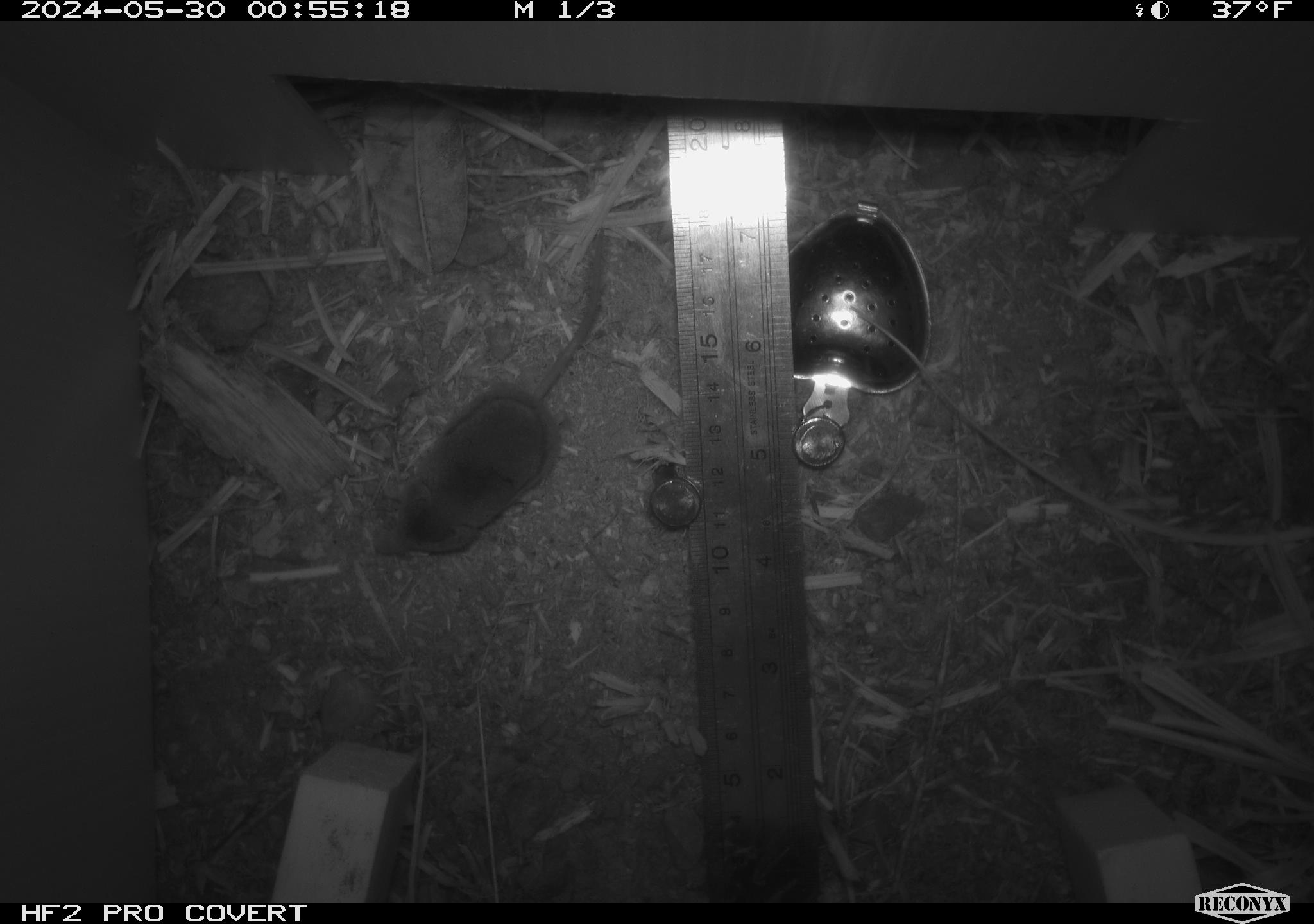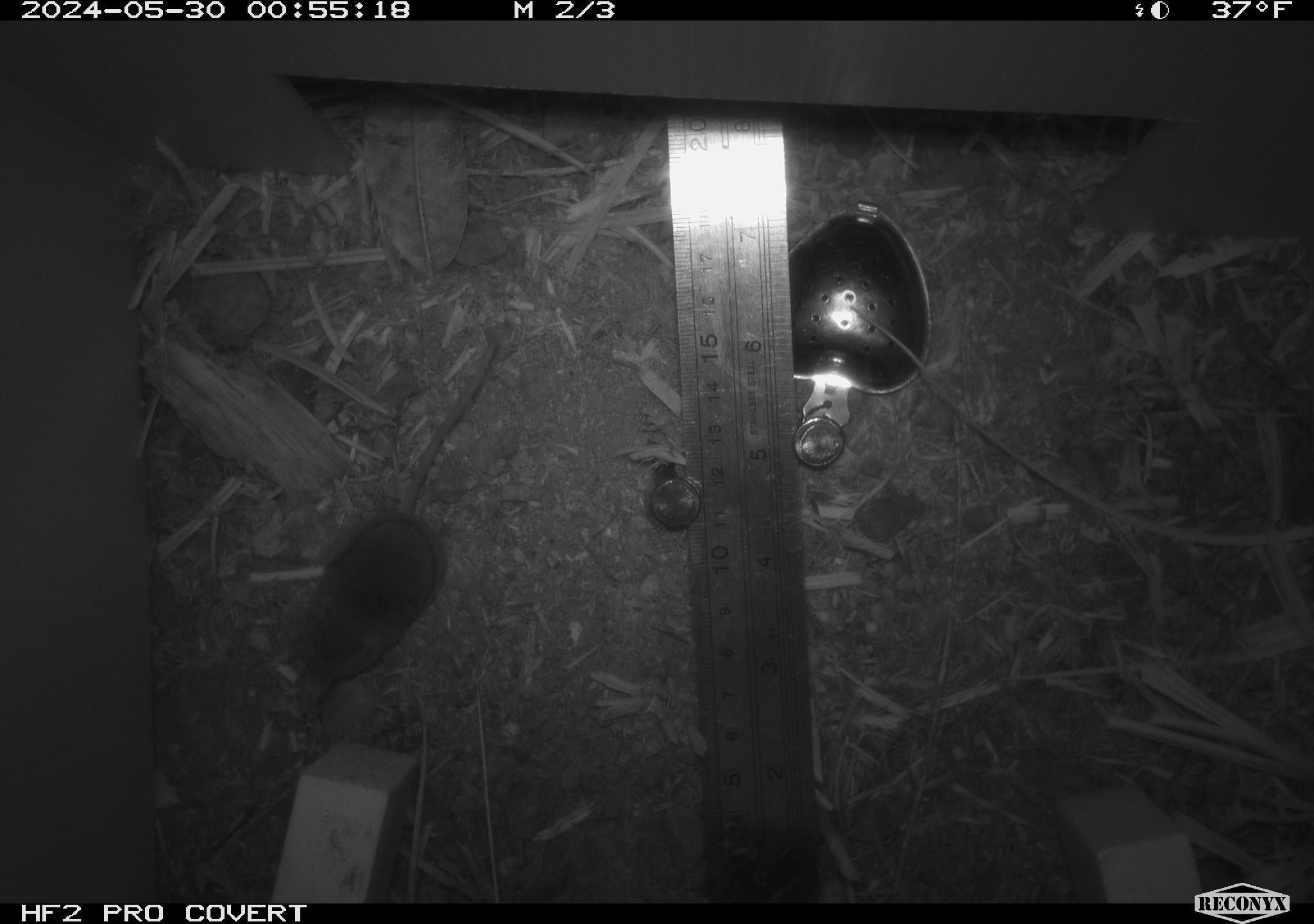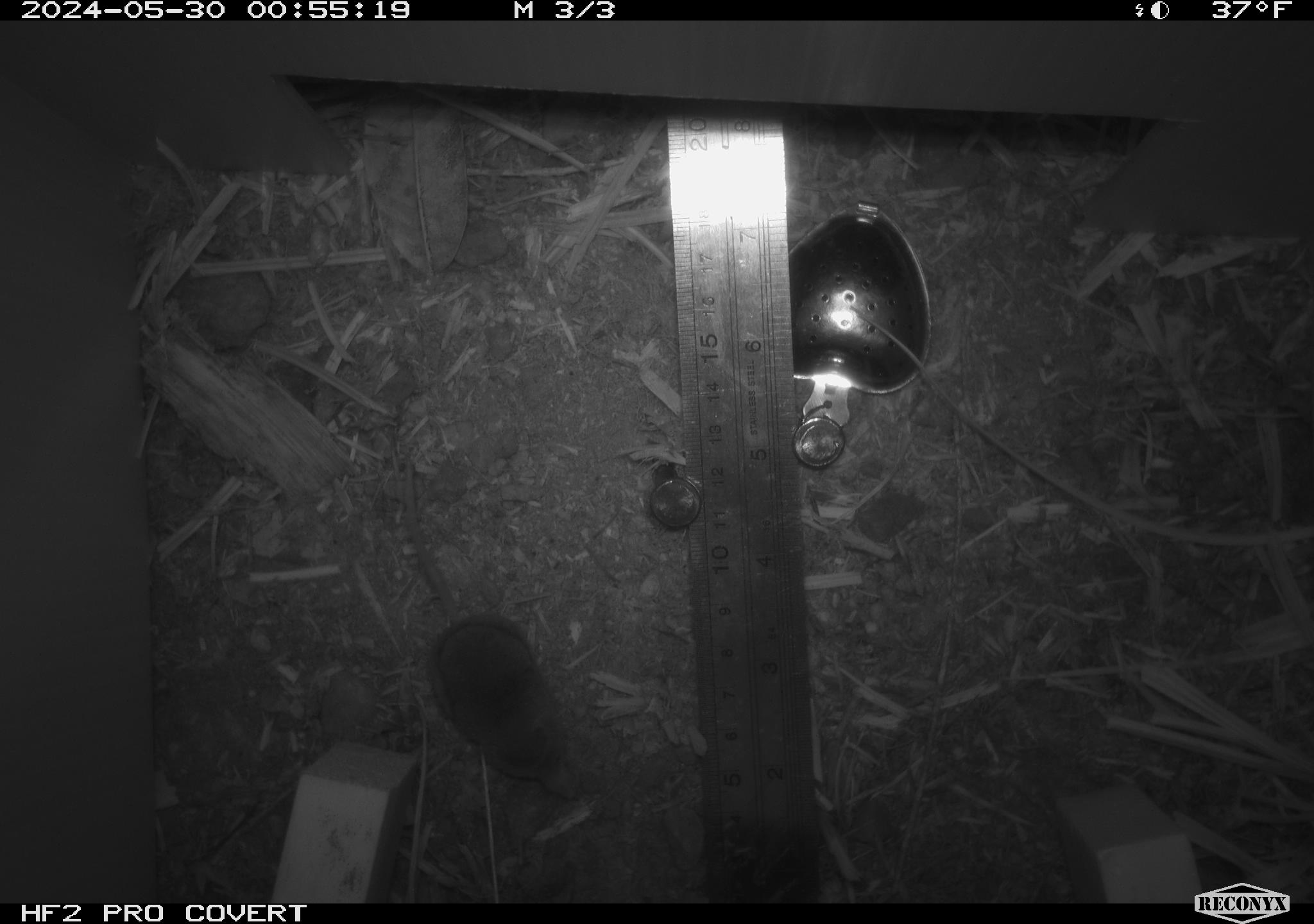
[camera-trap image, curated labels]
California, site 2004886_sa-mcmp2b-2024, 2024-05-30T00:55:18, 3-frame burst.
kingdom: Animalia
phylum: Chordata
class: Mammalia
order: Eulipotyphla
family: Soricidae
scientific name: Soricidae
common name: shrews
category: soricidae family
Soricidae family (shrews) (Soricidae).